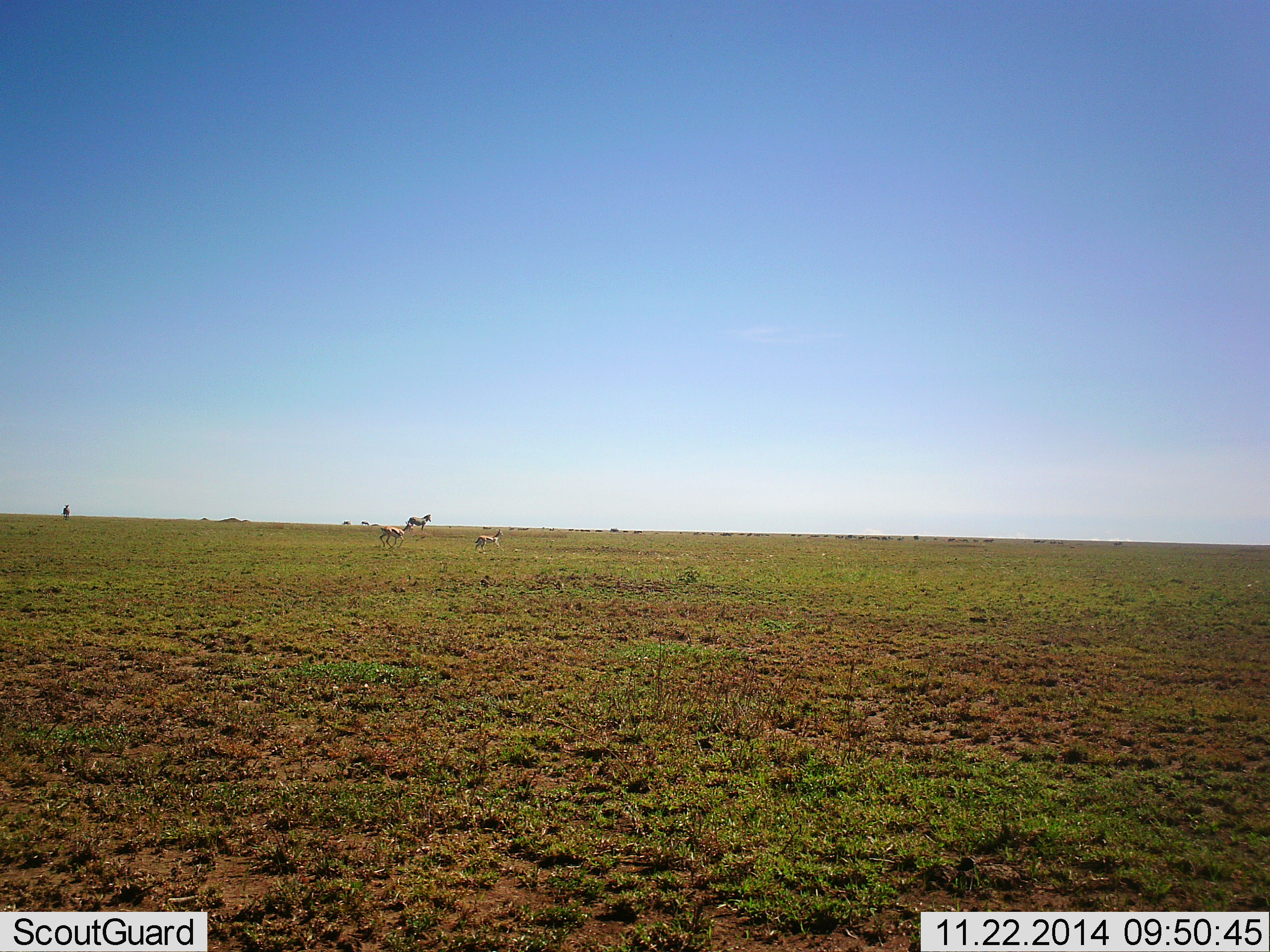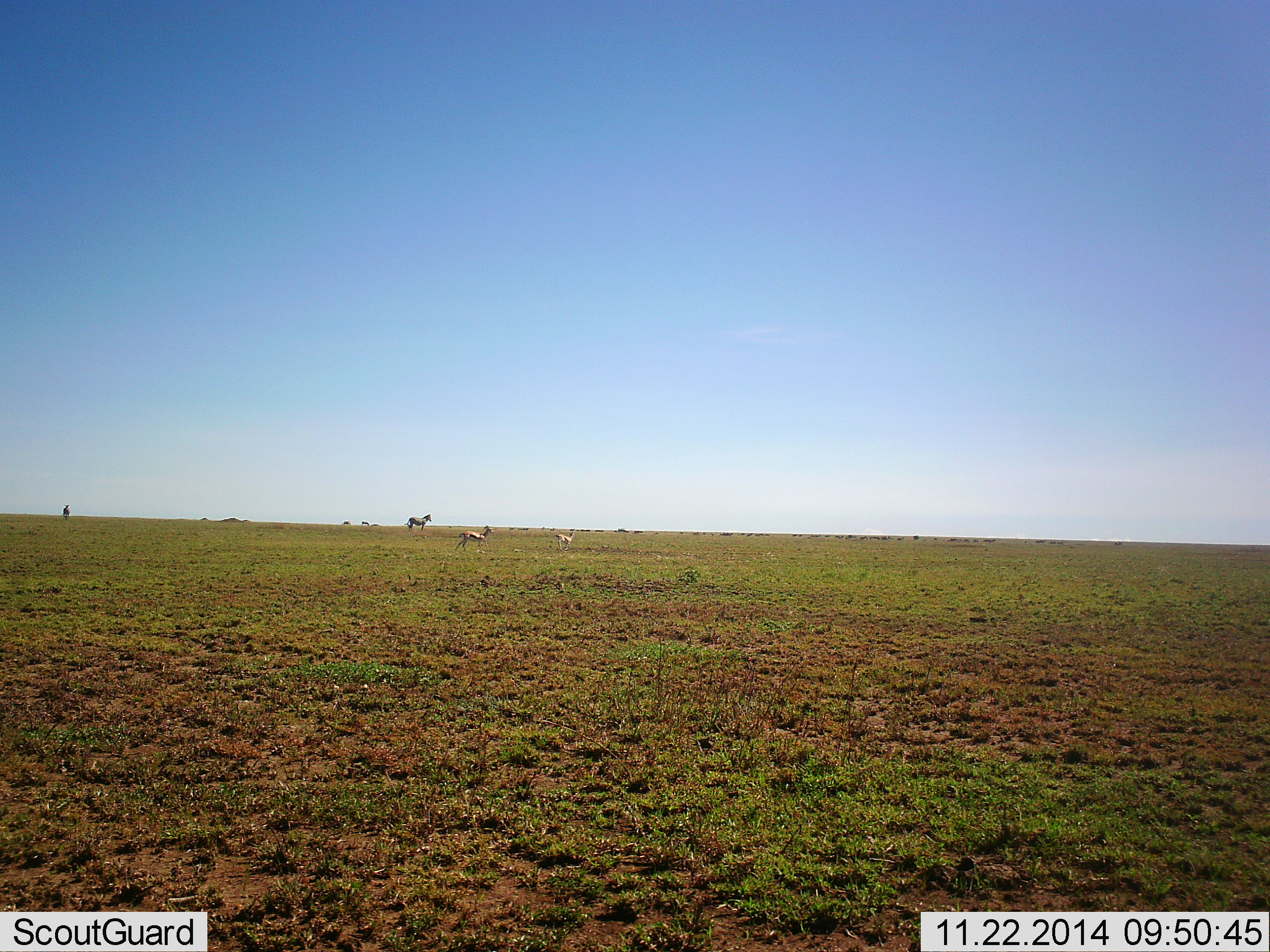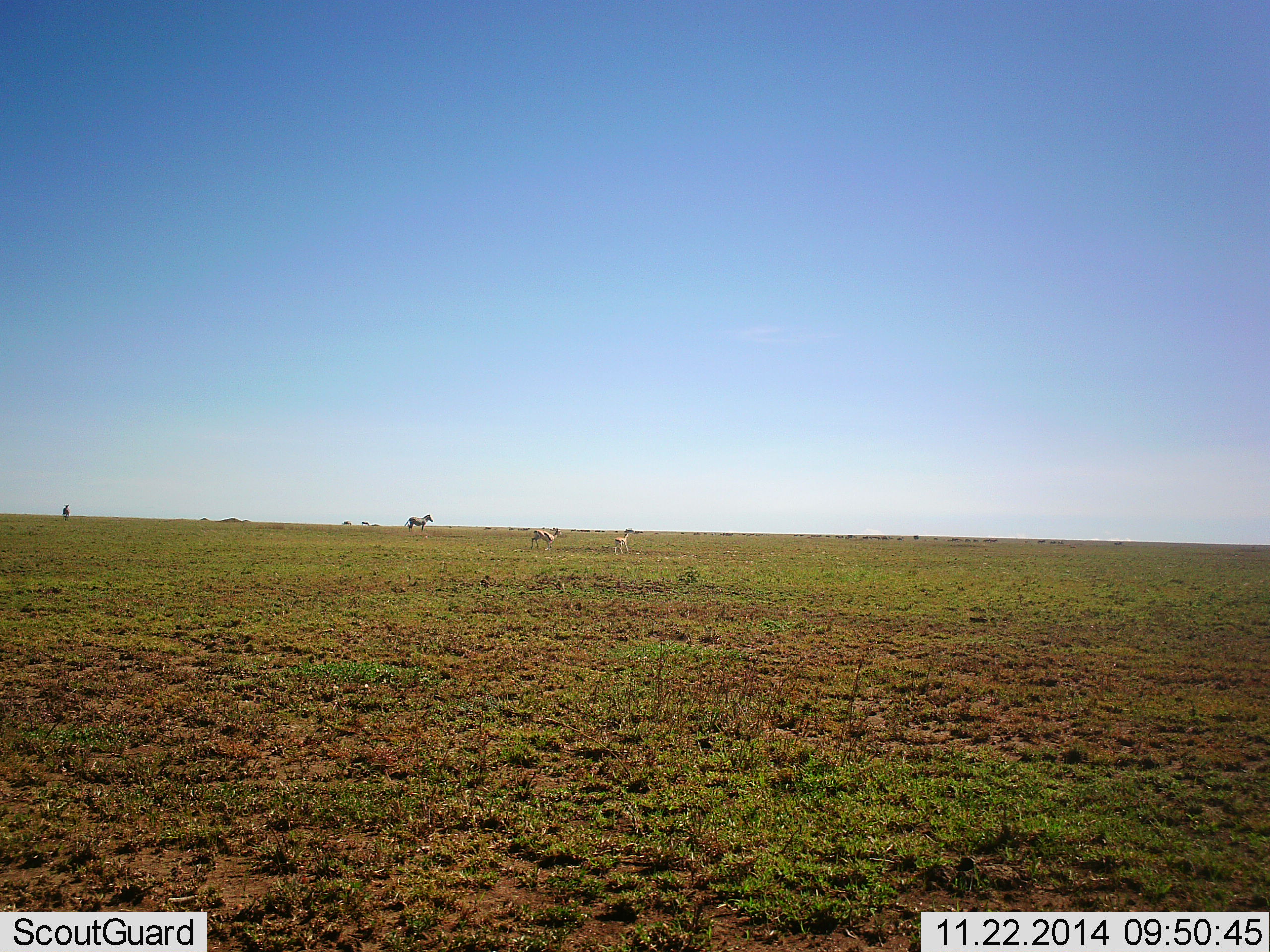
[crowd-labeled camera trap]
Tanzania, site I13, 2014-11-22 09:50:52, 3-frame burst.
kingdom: Animalia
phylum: Chordata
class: Mammalia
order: Artiodactyla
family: Bovidae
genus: Eudorcas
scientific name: Eudorcas thomsonii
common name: thomson's gazelle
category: gazellethomsons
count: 2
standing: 8%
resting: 0%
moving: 92%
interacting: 0%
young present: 8%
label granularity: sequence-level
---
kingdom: Animalia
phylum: Chordata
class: Mammalia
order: Perissodactyla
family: Equidae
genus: Equus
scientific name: Equus quagga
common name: plains zebra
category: zebra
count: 1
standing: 93%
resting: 0%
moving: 13%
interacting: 0%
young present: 0%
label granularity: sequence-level